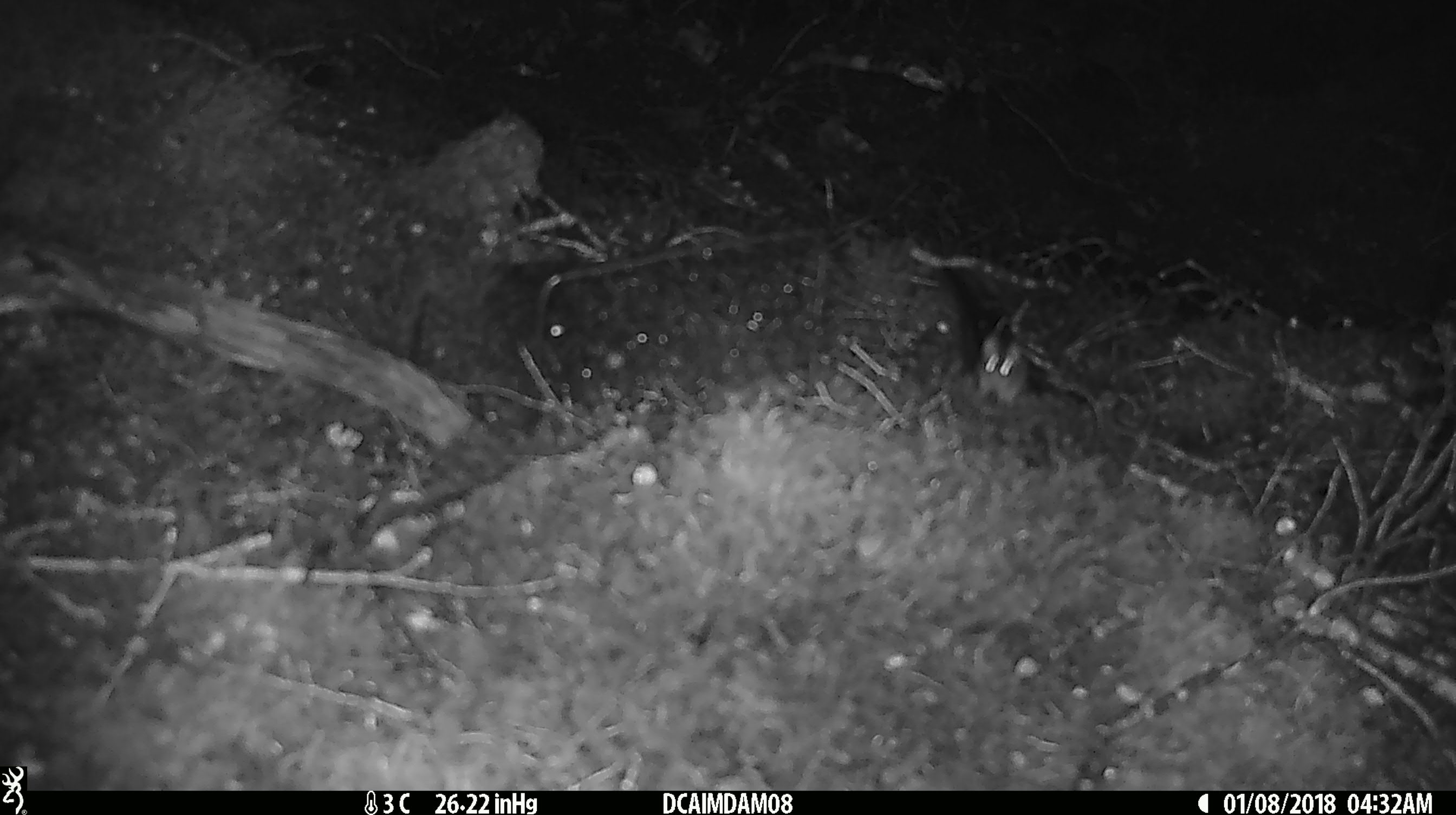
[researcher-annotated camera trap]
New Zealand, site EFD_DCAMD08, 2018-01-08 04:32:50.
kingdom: Animalia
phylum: Chordata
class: Mammalia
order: Rodentia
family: Muridae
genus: Mus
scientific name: Mus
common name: mouse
Mouse (Mus).